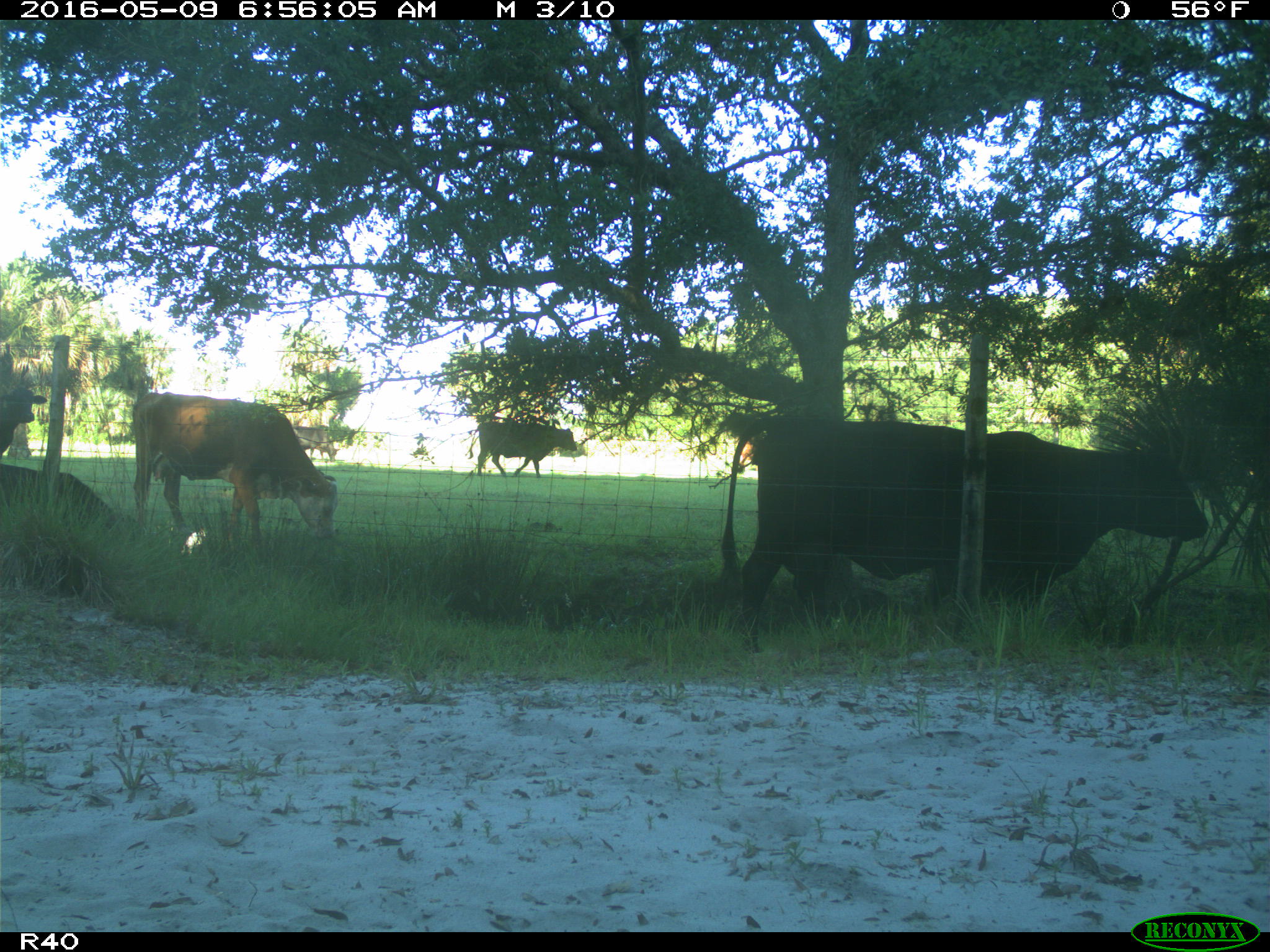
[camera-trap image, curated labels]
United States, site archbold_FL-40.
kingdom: Animalia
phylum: Chordata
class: Mammalia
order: Artiodactyla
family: Bovidae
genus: Bos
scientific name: Bos taurus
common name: domestic cow